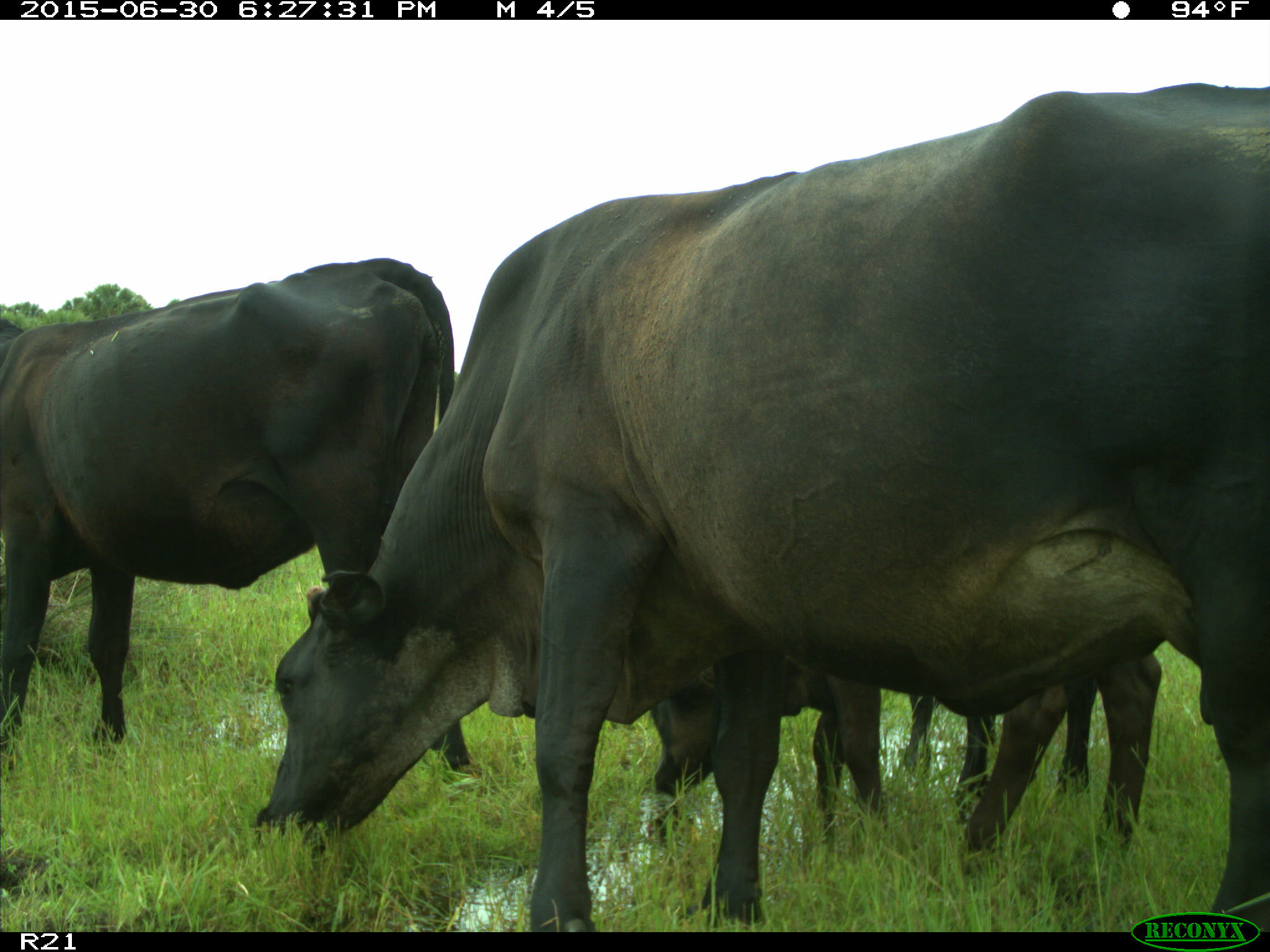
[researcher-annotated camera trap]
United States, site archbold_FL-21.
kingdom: Animalia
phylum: Chordata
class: Mammalia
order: Artiodactyla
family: Bovidae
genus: Bos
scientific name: Bos taurus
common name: domestic cow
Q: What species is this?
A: Bos taurus (domestic cow).